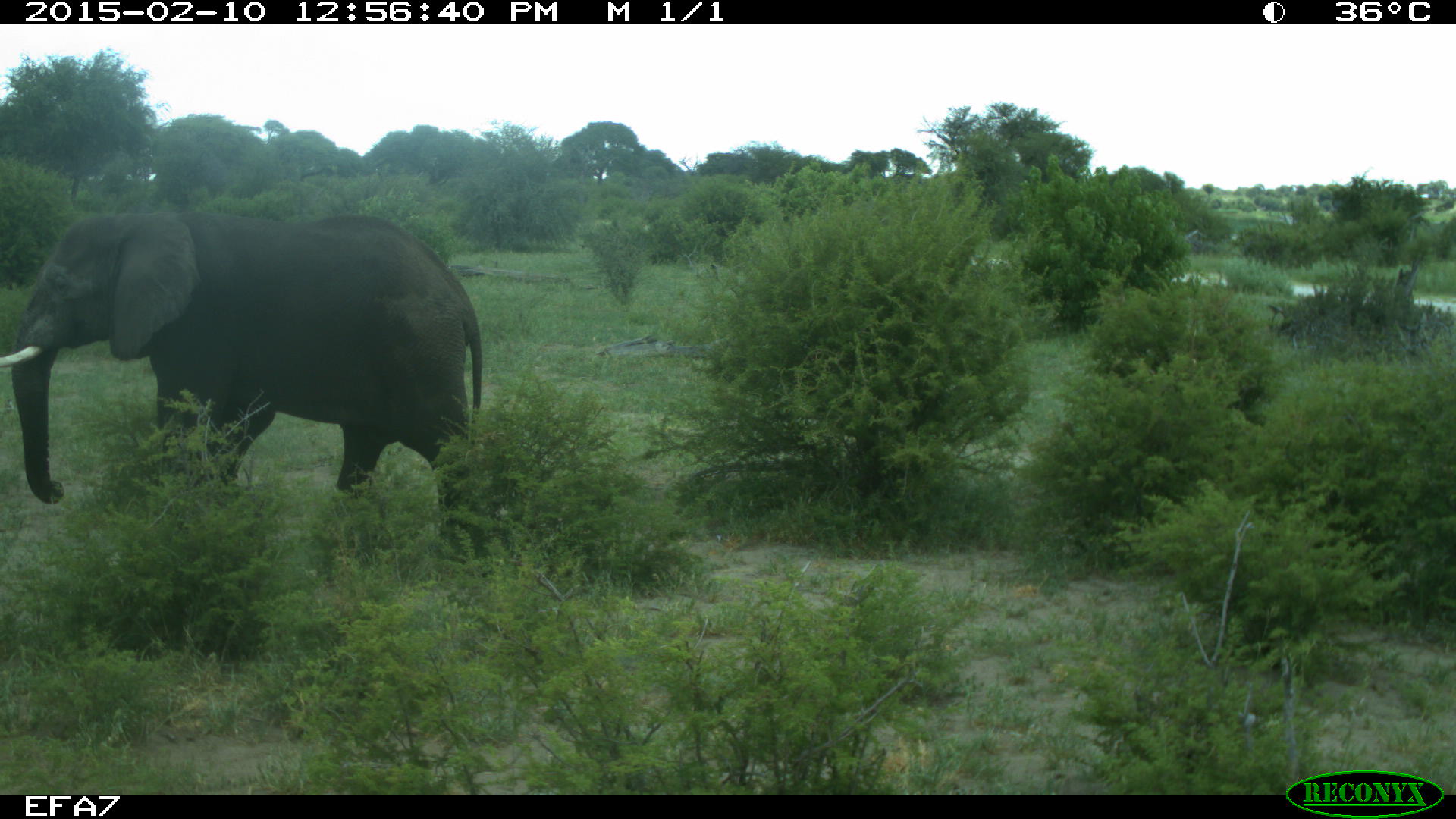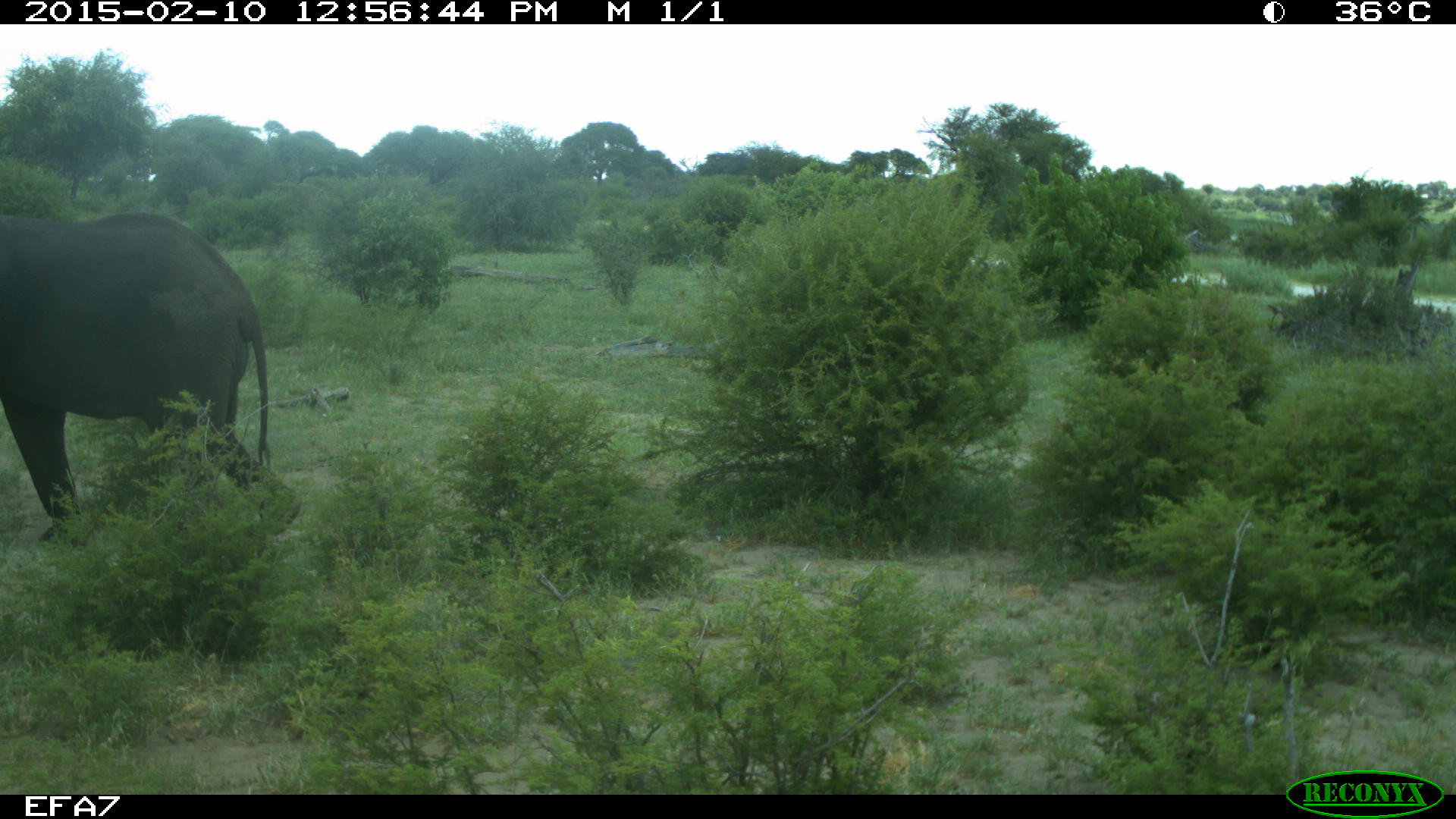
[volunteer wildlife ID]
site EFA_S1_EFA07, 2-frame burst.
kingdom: Animalia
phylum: Chordata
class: Mammalia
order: Proboscidea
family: Elephantidae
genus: Loxodonta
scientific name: Loxodonta africana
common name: african bush elephant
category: elephant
Elephant (african bush elephant) (Loxodonta africana), count 1. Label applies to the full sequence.